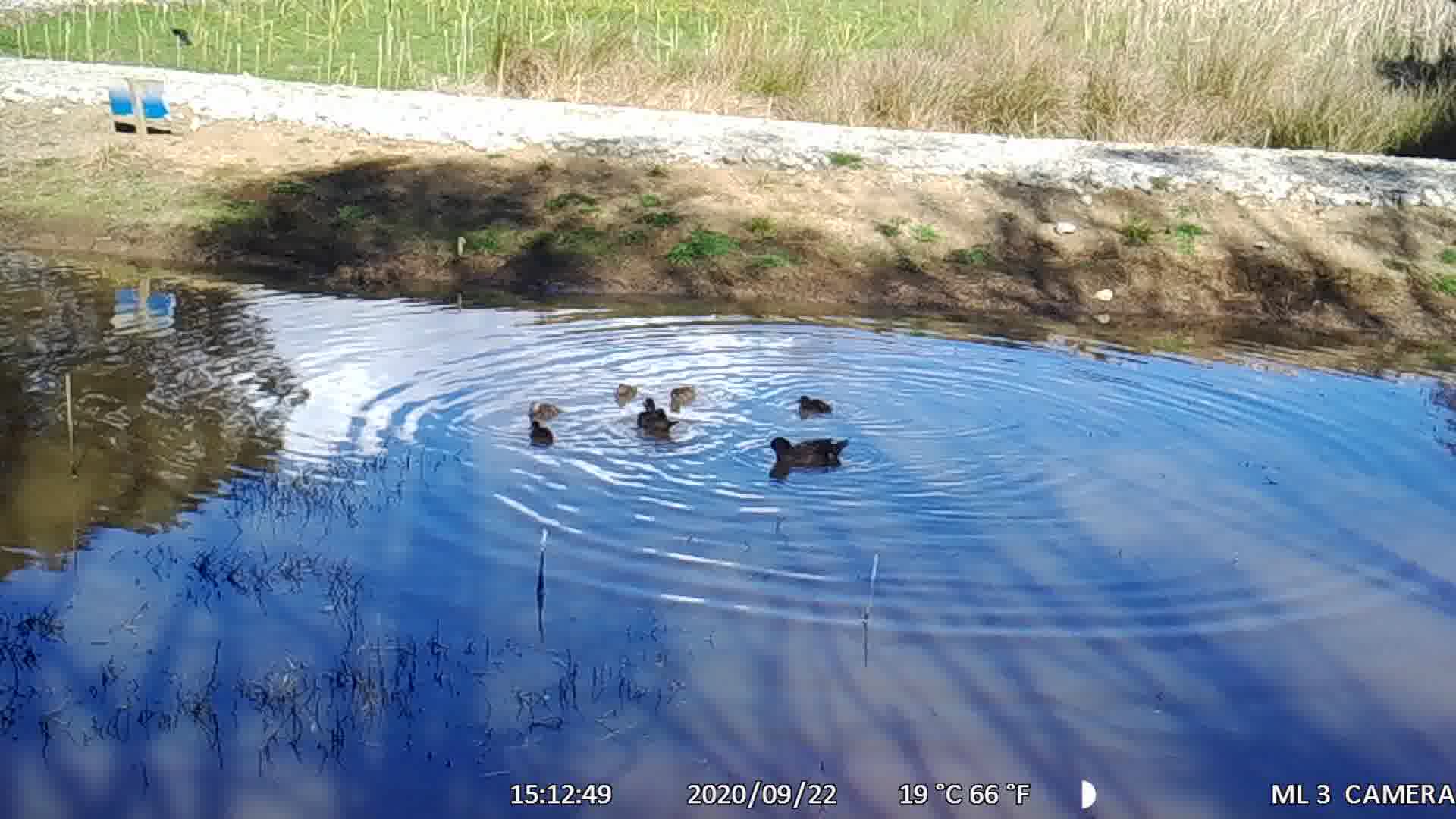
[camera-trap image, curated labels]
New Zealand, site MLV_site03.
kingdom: Animalia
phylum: Chordata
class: Aves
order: Anseriformes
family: Anatidae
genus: Anas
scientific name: Anas chlorotis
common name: brown teal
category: pateke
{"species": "pateke (brown teal) (Anas chlorotis)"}